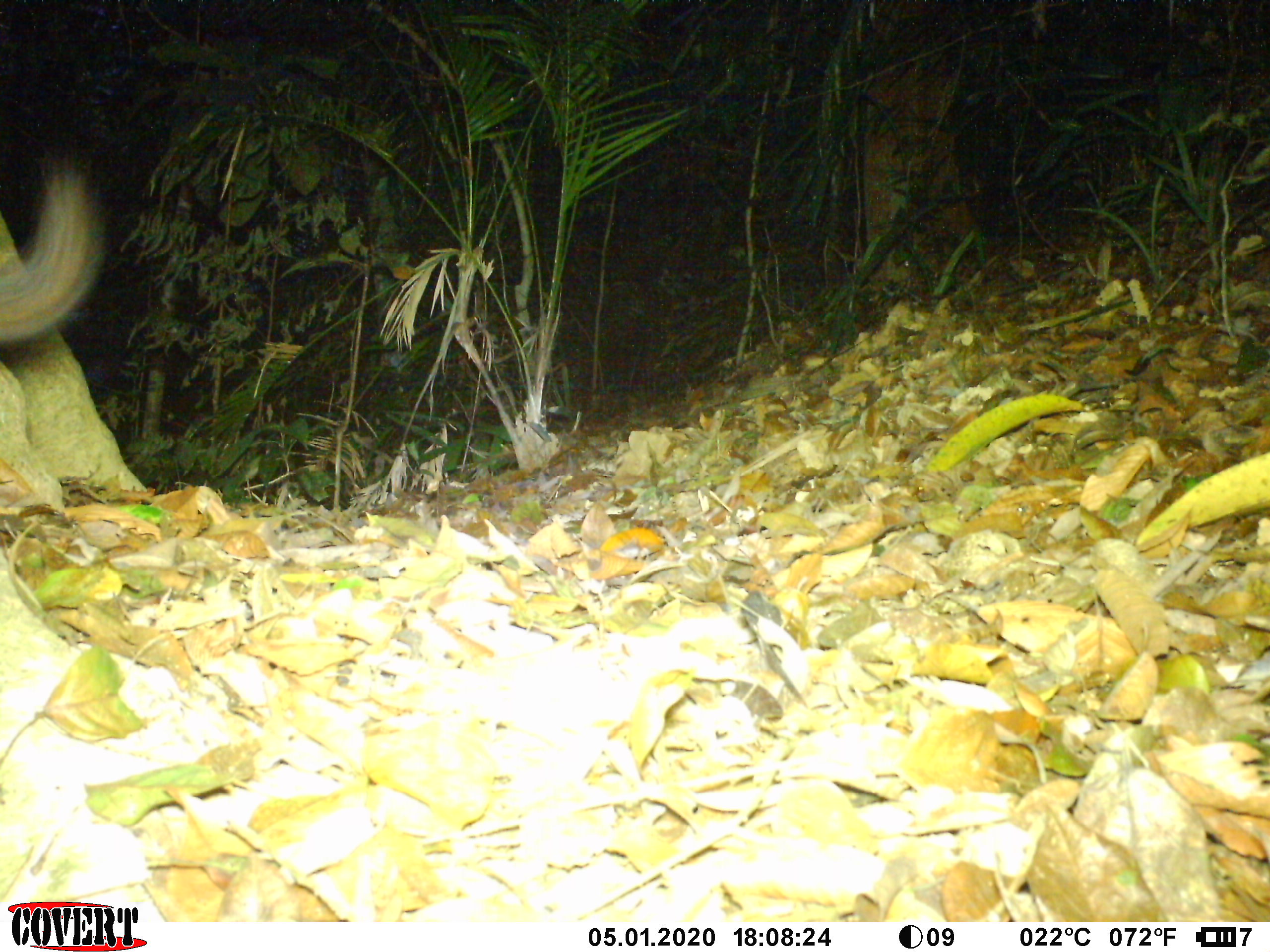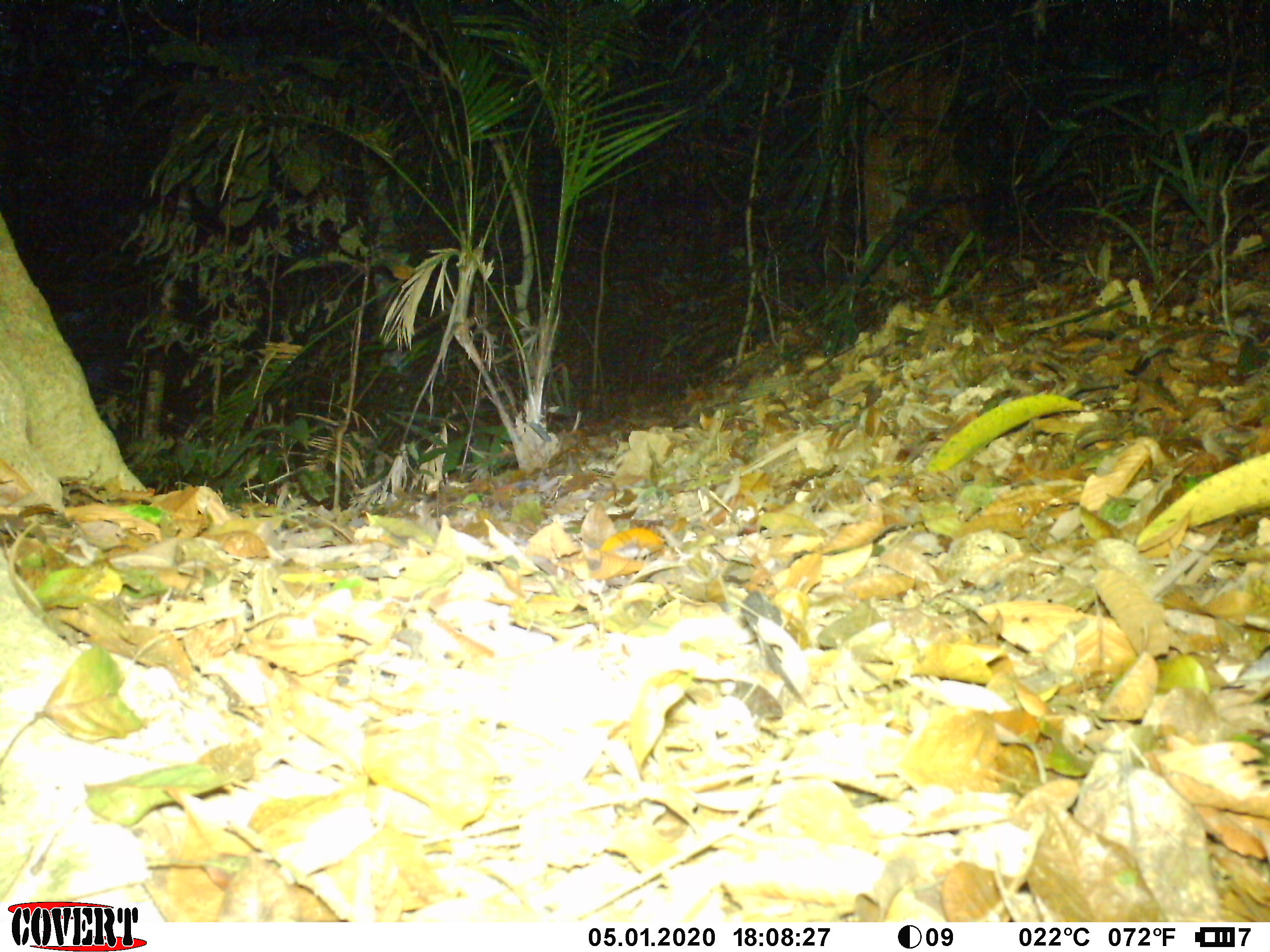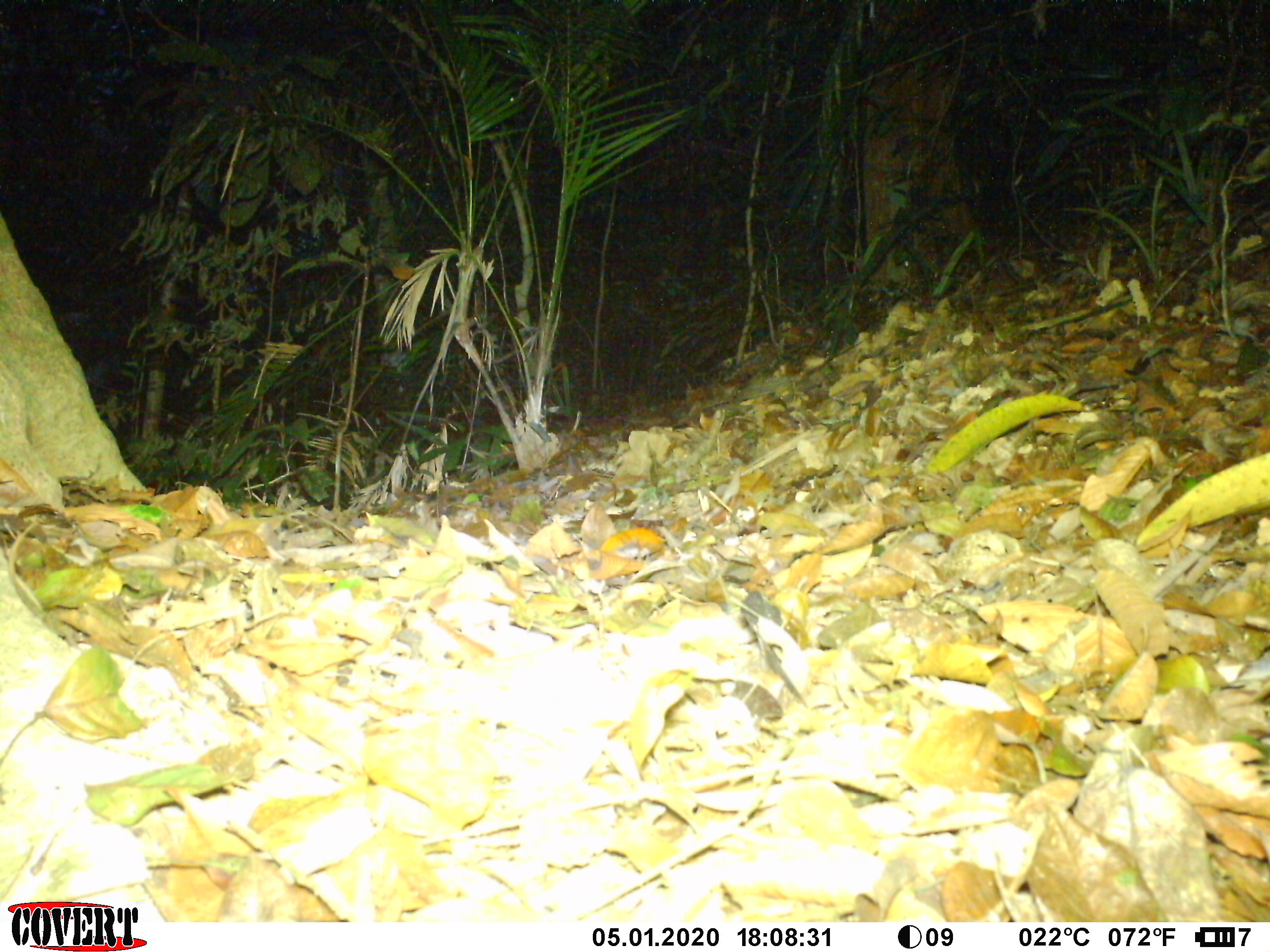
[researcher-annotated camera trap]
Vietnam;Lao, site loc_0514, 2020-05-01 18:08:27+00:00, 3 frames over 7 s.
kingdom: Animalia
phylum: Chordata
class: Mammalia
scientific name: Mammalia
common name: mammal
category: unidentified small mammal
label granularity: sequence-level